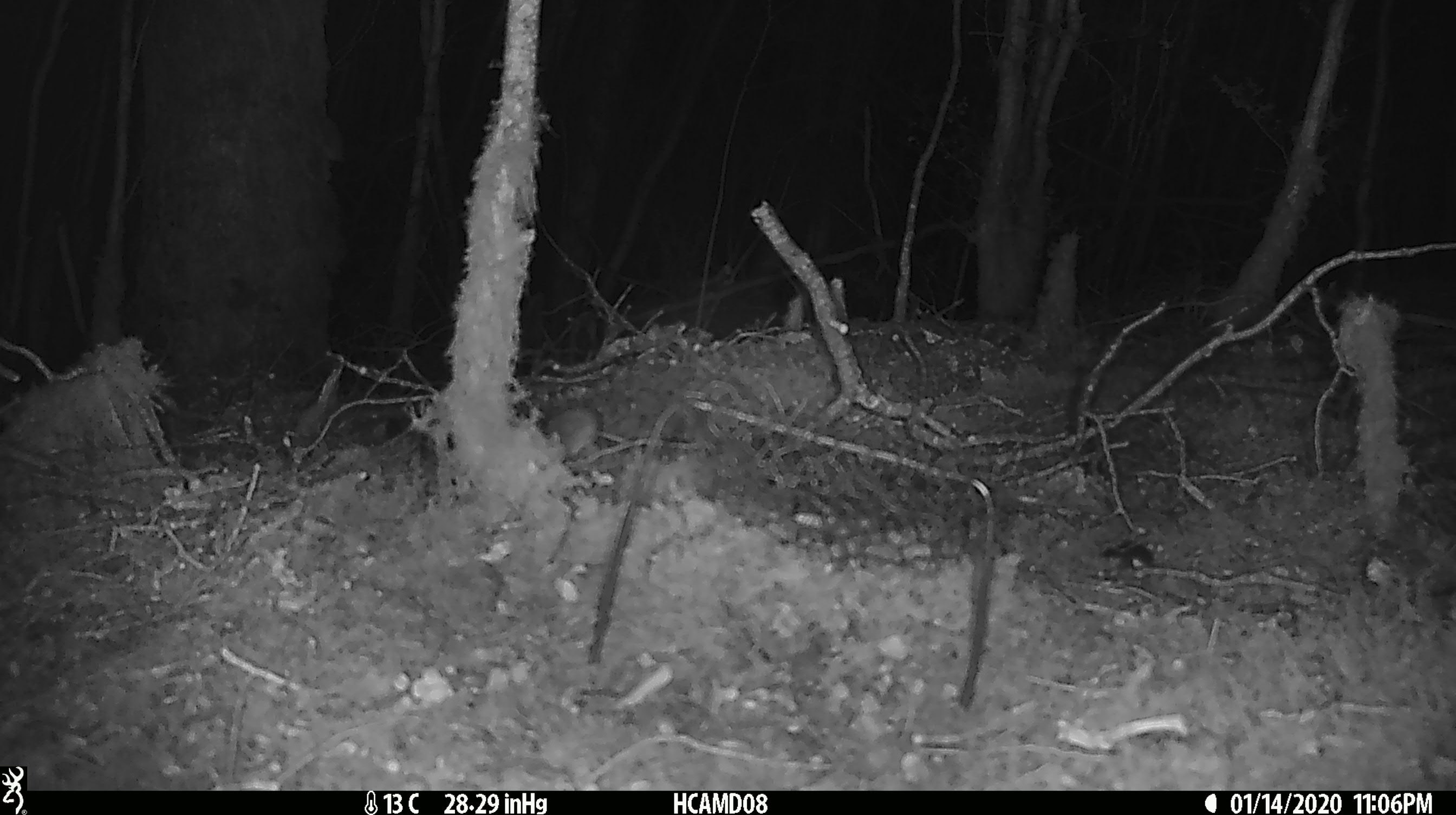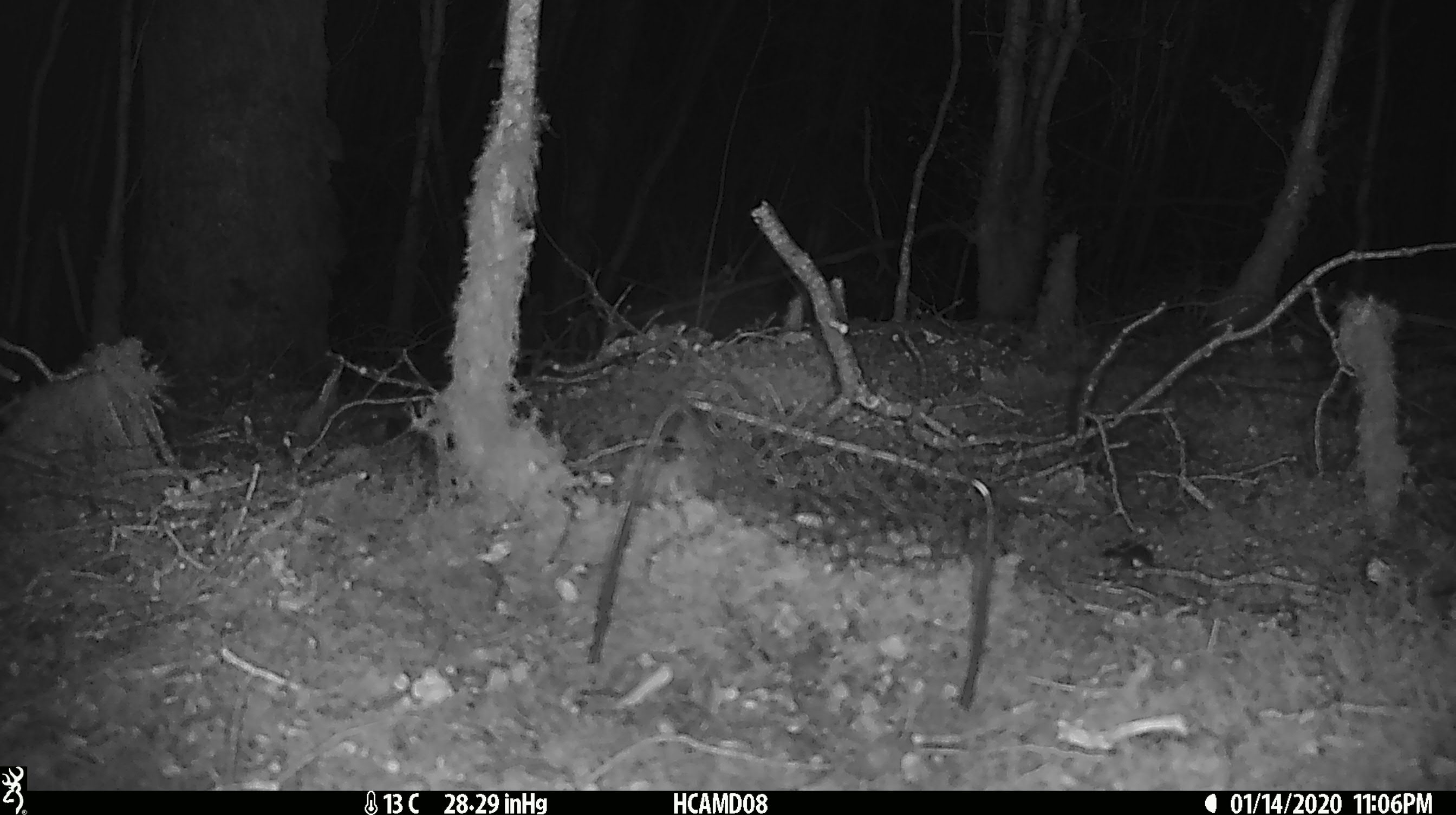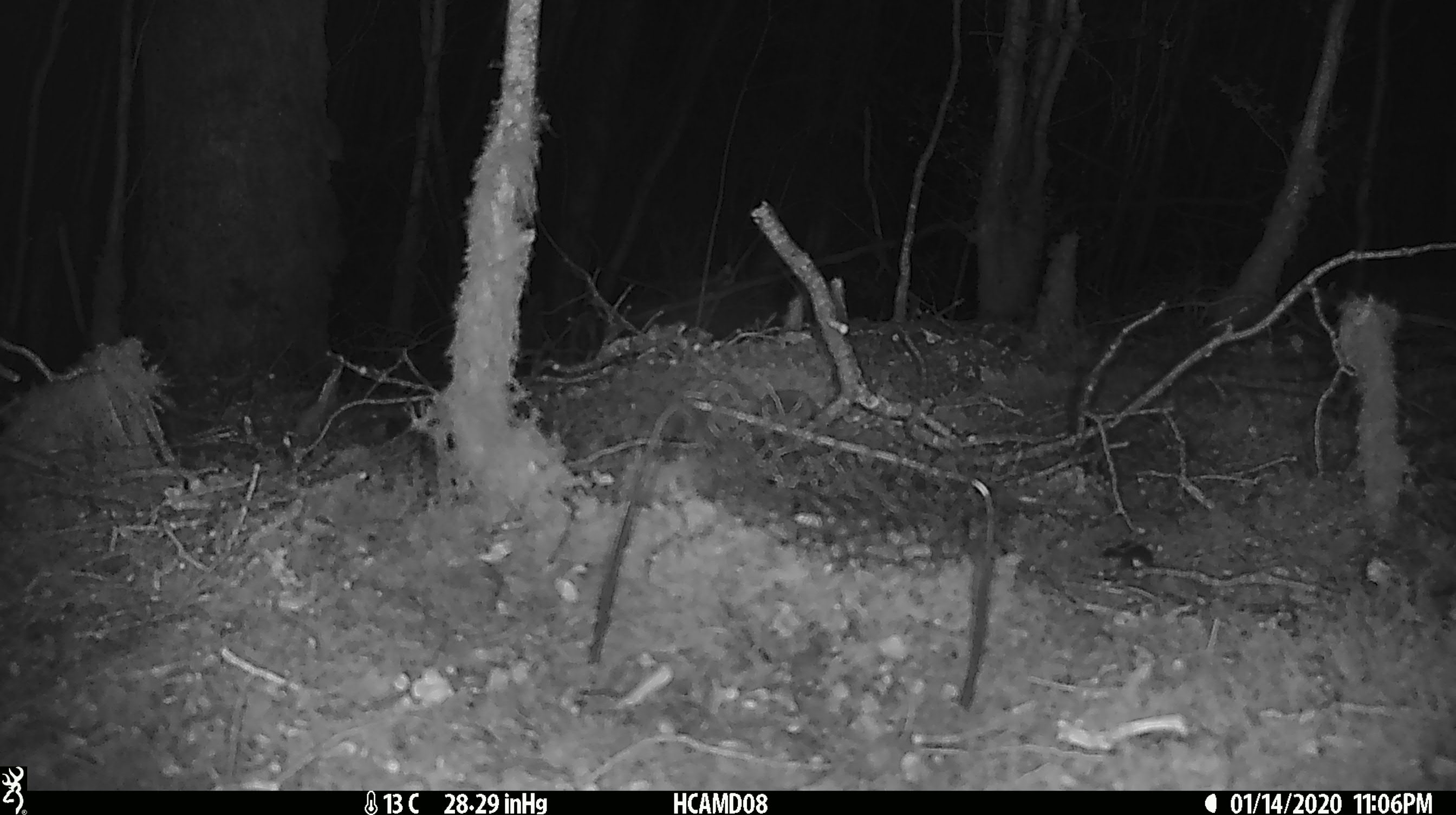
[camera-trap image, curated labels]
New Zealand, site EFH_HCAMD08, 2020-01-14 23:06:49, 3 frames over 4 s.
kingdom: Animalia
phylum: Chordata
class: Mammalia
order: Rodentia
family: Muridae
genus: Mus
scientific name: Mus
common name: mouse